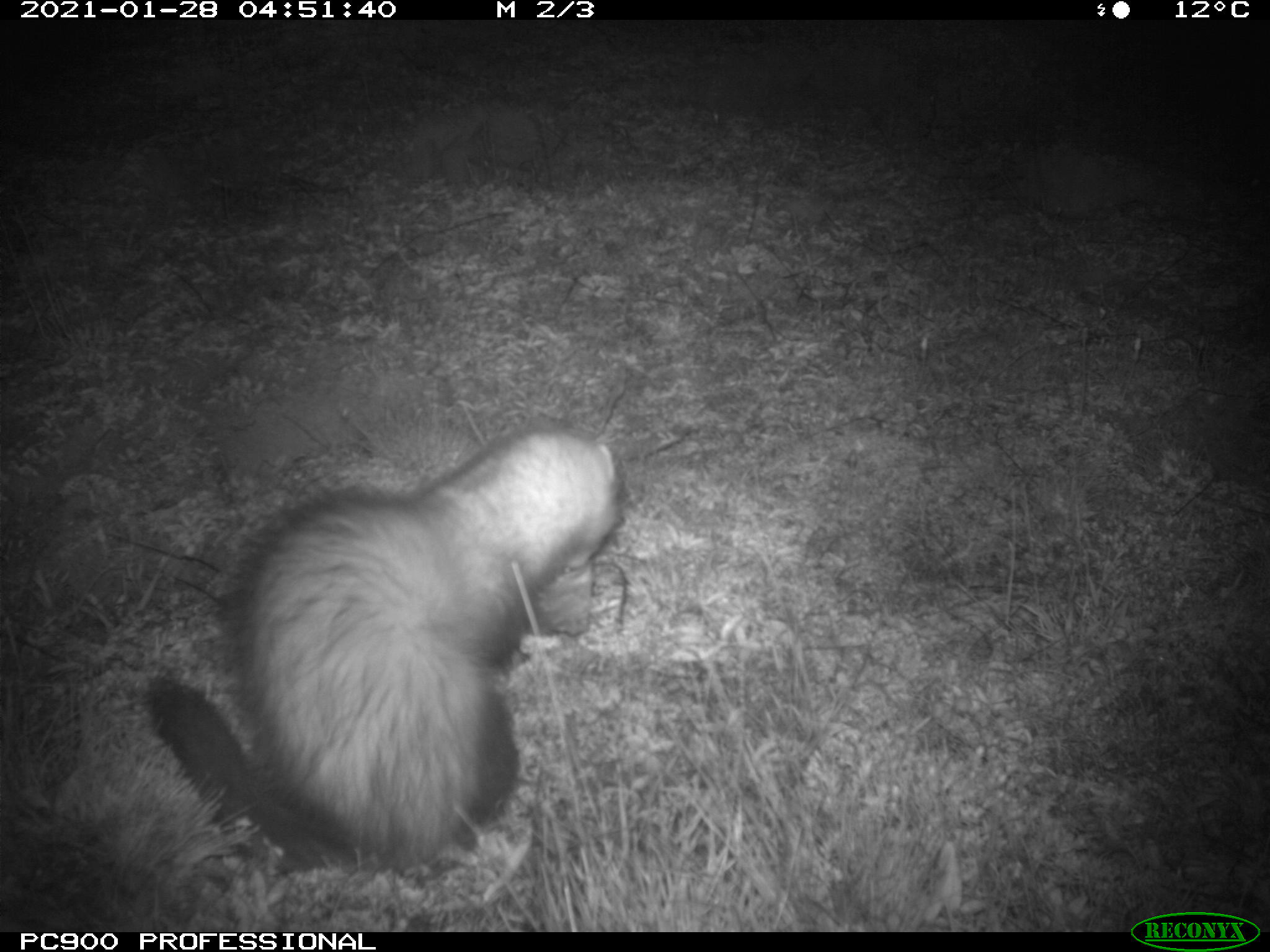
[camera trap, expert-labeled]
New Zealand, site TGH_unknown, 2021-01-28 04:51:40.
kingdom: Animalia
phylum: Chordata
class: Mammalia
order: Carnivora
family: Mustelidae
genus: Mustela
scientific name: Mustela furo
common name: ferret